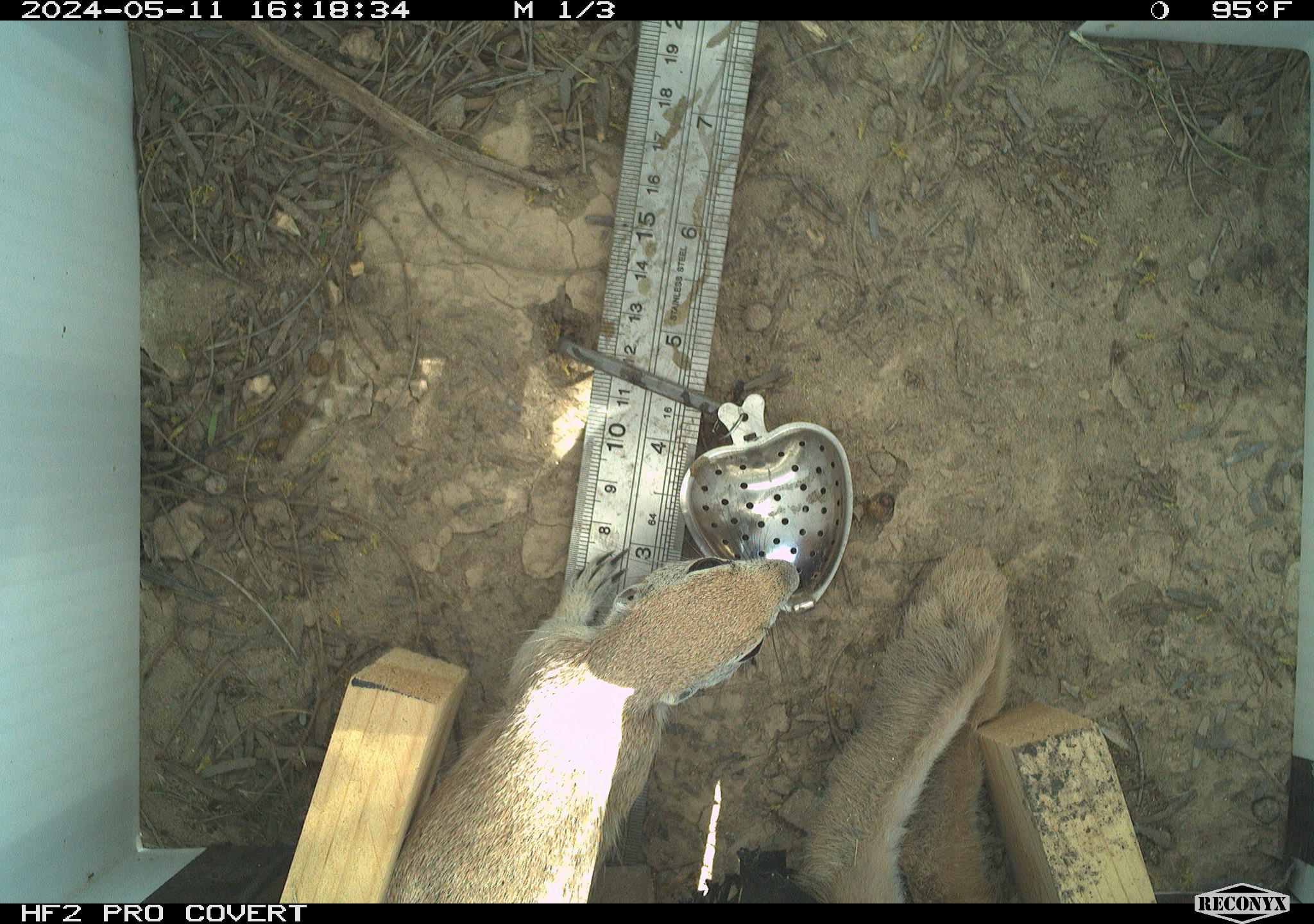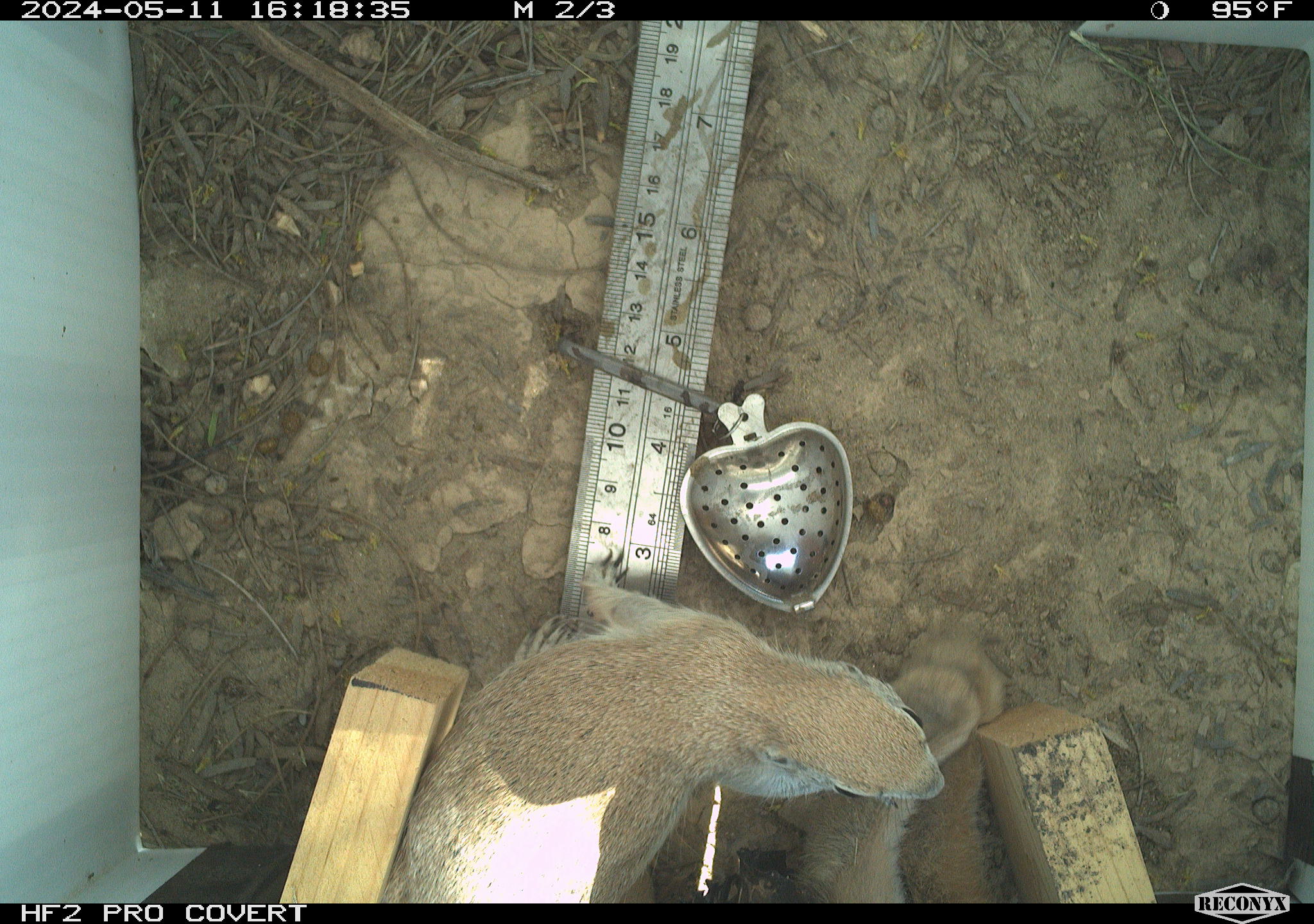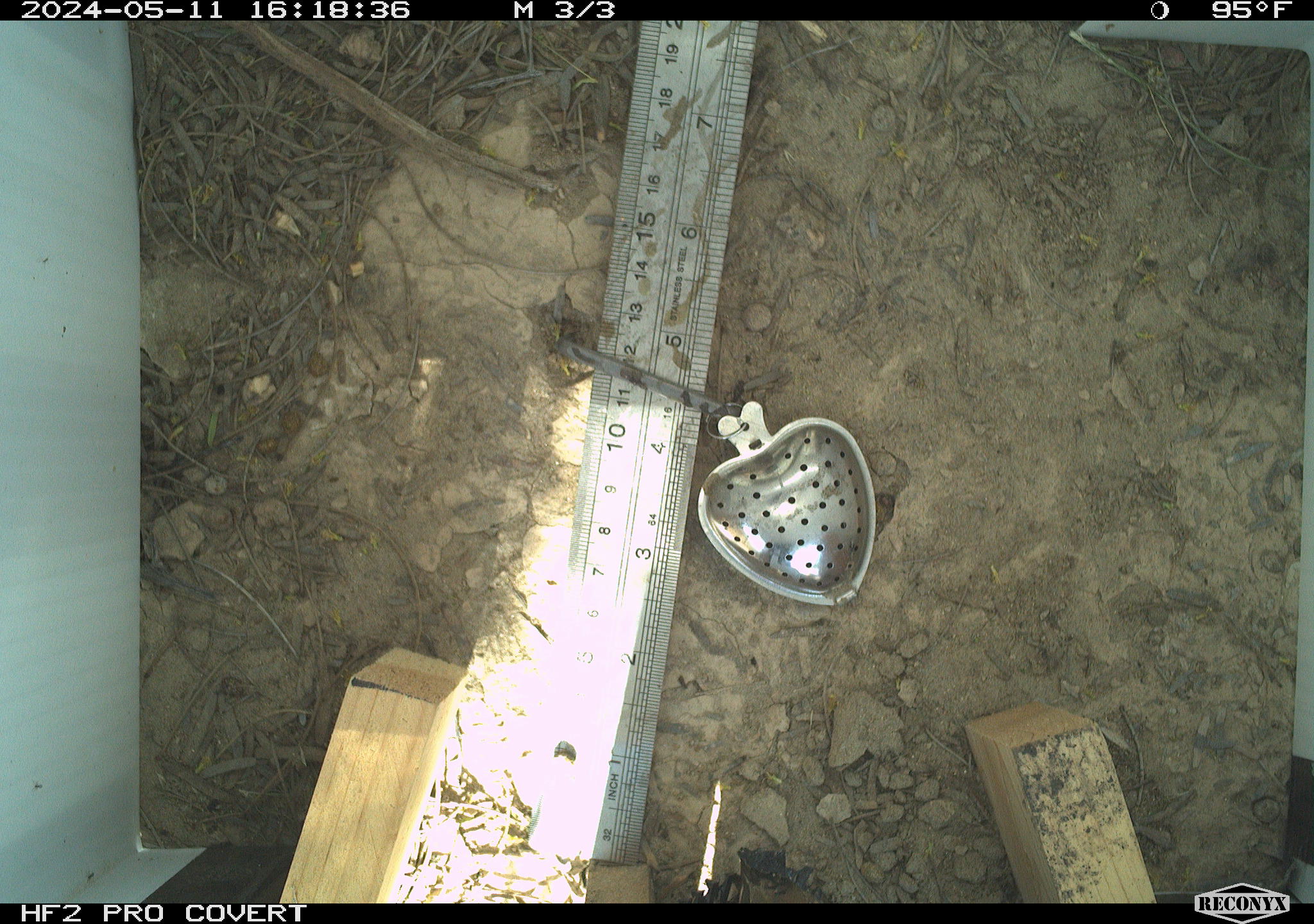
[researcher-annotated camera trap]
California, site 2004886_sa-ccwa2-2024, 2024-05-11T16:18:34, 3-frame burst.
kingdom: Animalia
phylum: Chordata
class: Mammalia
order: Lagomorpha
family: Leporidae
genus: Sylvilagus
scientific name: Sylvilagus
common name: cottontail rabbits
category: sylvilagus species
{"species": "sylvilagus species (cottontail rabbits) (Sylvilagus)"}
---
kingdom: Animalia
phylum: Chordata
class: Mammalia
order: Rodentia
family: Sciuridae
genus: Xerospermophilus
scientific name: Xerospermophilus tereticaudus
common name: round-tailed ground squirrel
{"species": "round-tailed ground squirrel (Xerospermophilus tereticaudus)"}